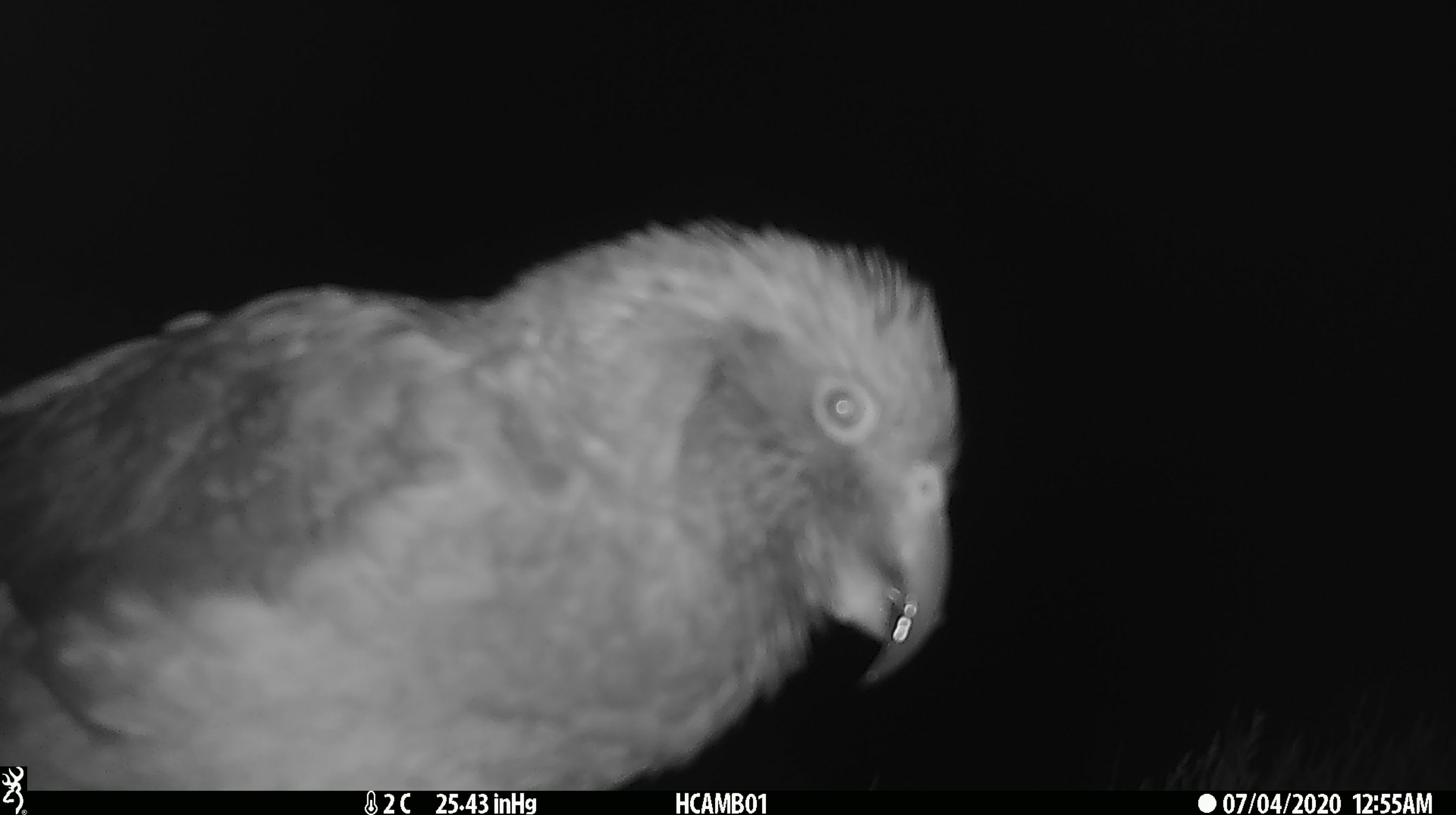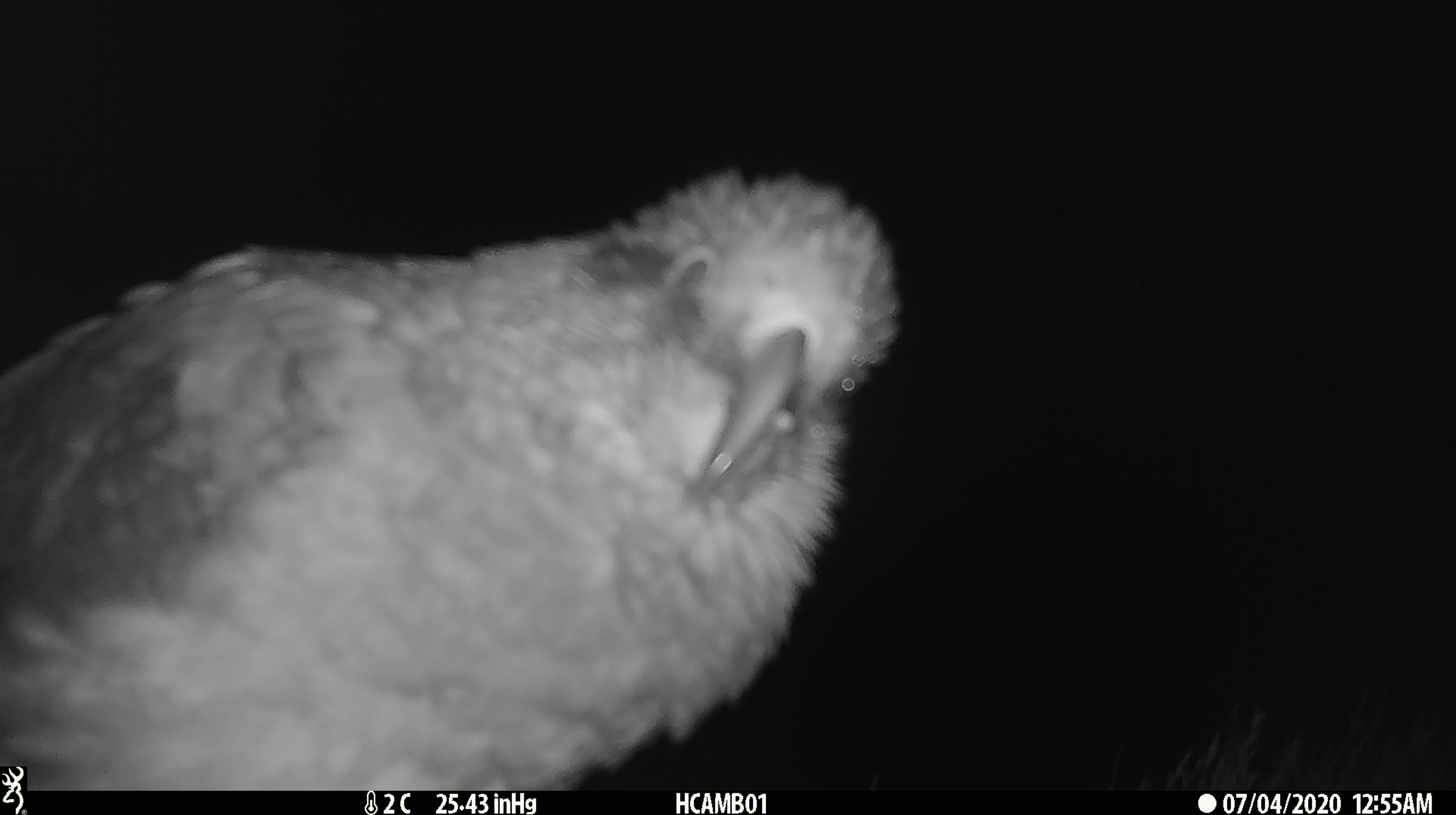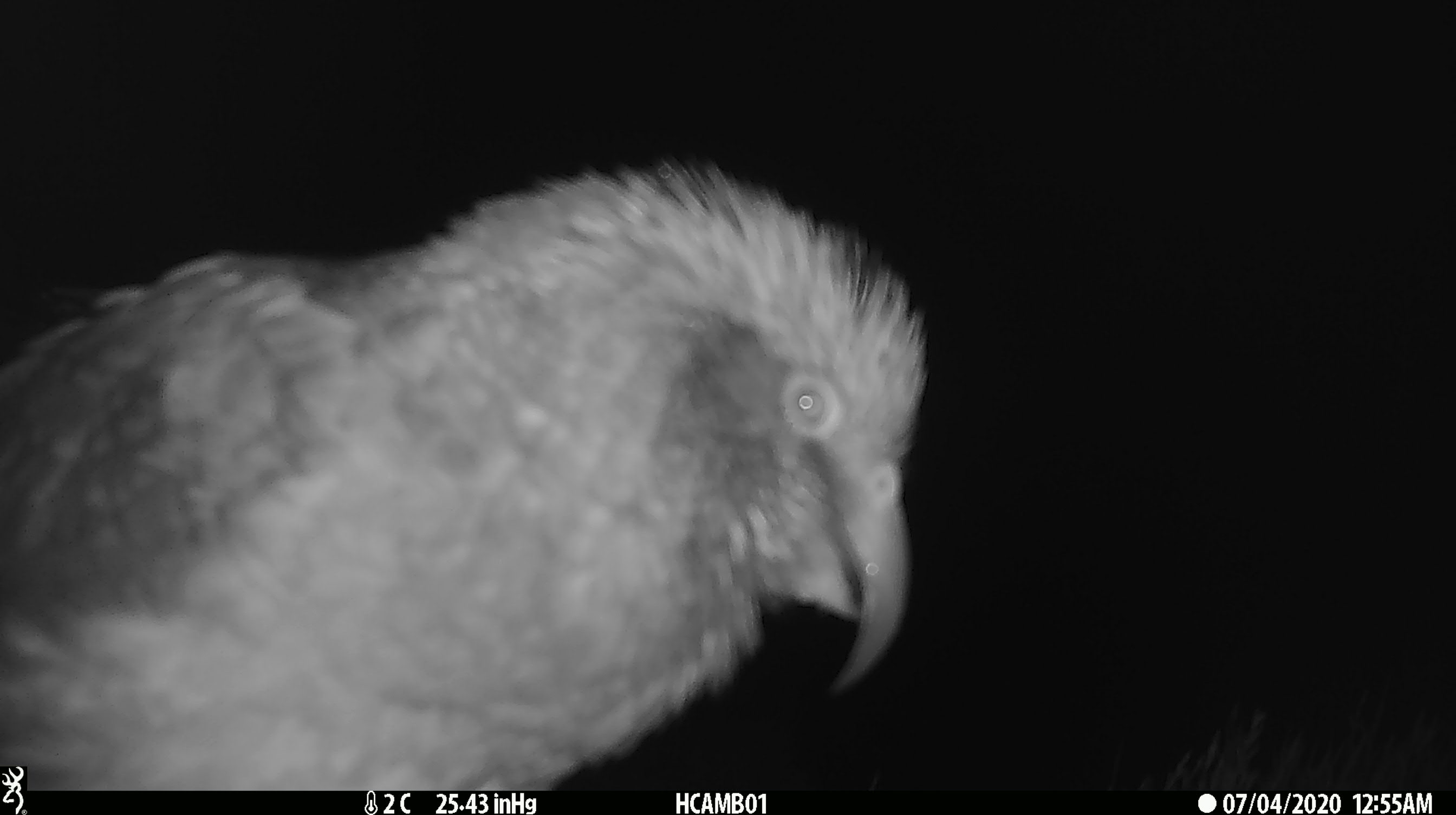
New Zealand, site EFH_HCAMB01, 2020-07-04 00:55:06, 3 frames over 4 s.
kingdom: Animalia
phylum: Chordata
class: Aves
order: Psittaciformes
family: Strigopidae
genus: Nestor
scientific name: Nestor notabilis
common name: kea